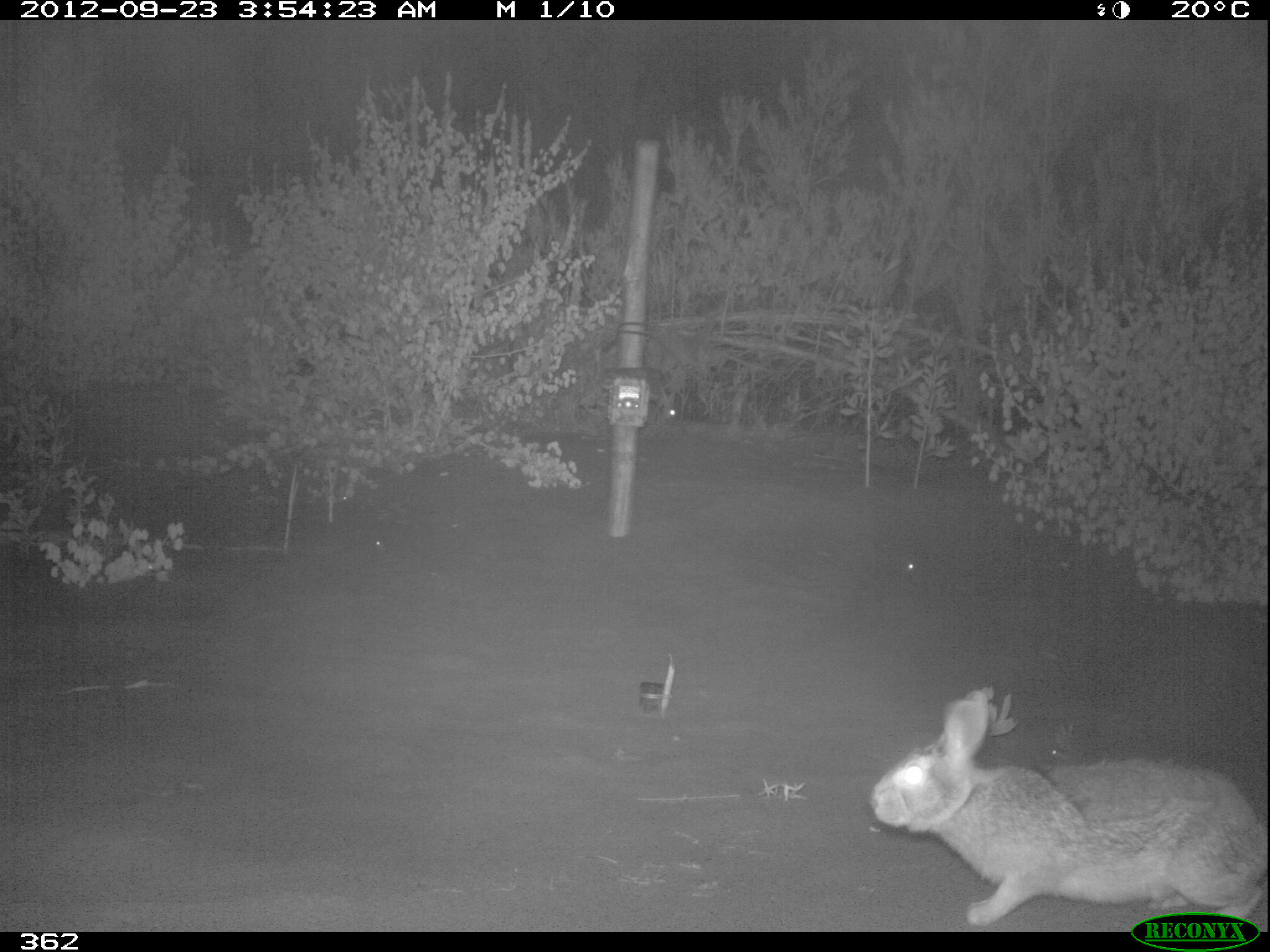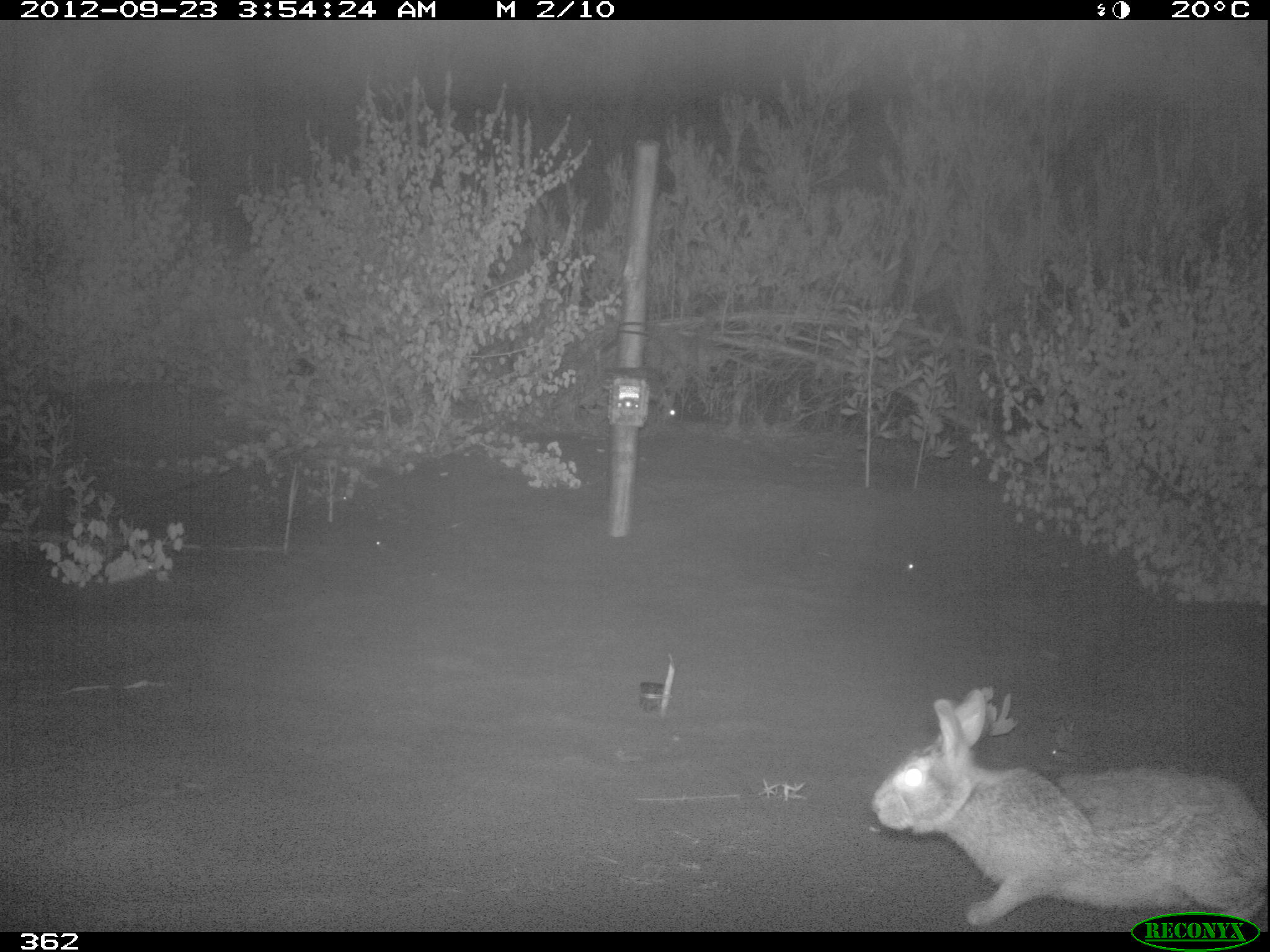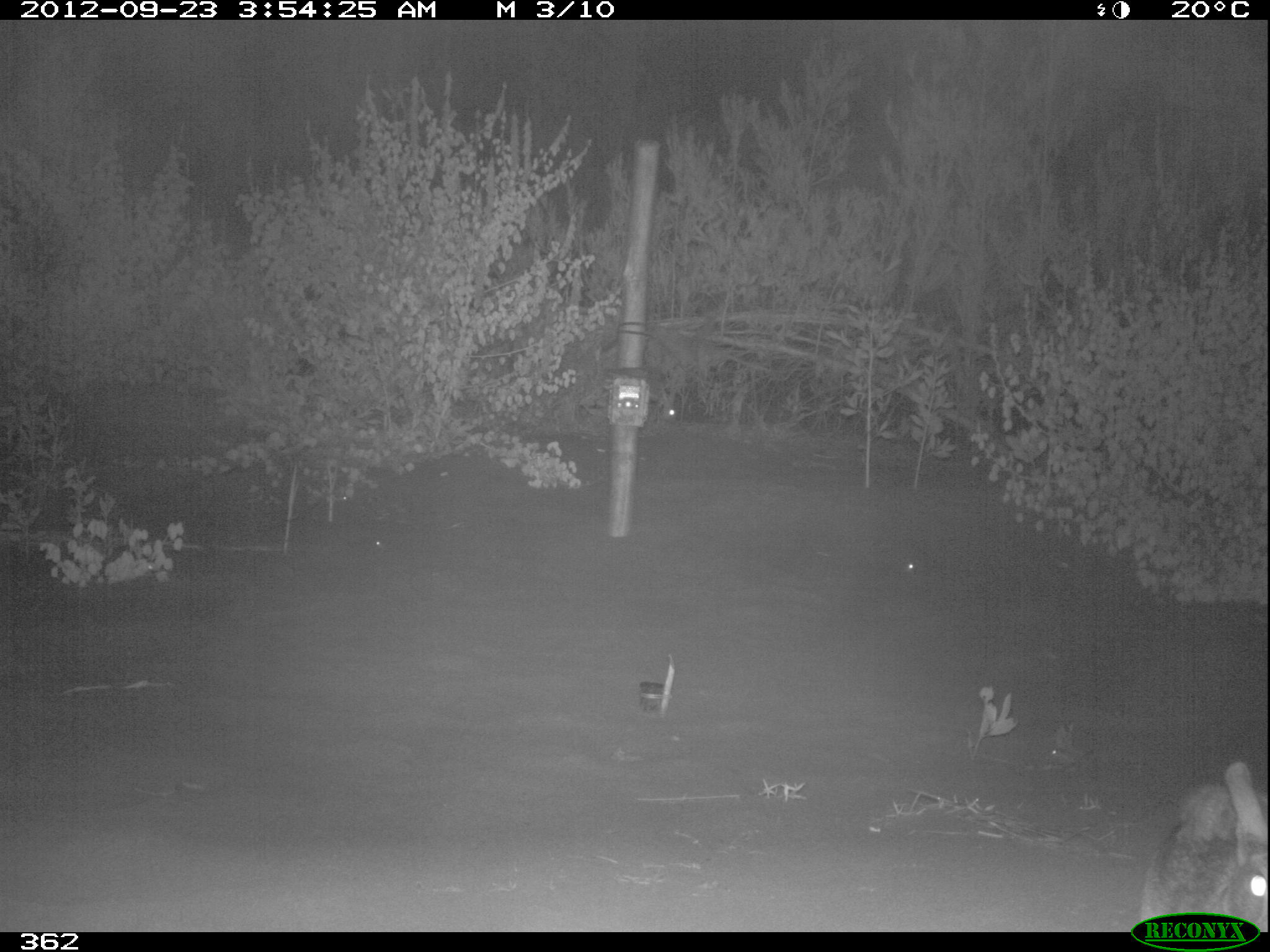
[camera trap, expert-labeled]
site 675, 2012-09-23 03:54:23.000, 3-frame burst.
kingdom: Animalia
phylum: Chordata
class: Mammalia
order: Lagomorpha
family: Leporidae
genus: Sylvilagus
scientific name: Sylvilagus brasiliensis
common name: tapeti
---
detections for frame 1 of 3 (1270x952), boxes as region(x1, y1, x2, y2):
sylvilagus brasiliensis: region(869, 690, 1261, 929)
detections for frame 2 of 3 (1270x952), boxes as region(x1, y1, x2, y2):
sylvilagus brasiliensis: region(870, 687, 1267, 931)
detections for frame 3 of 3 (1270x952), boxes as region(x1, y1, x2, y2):
sylvilagus brasiliensis: region(1141, 761, 1268, 932)